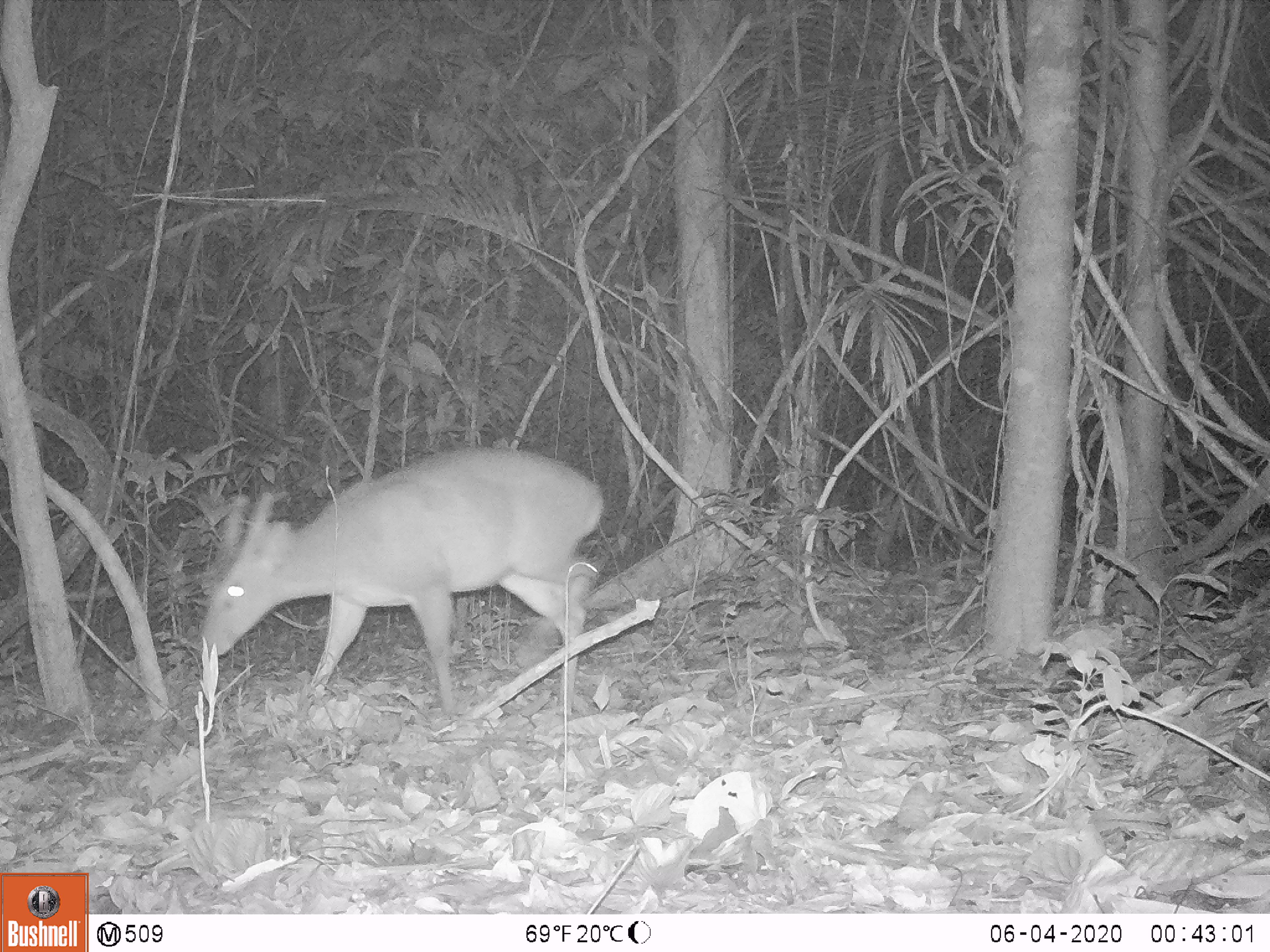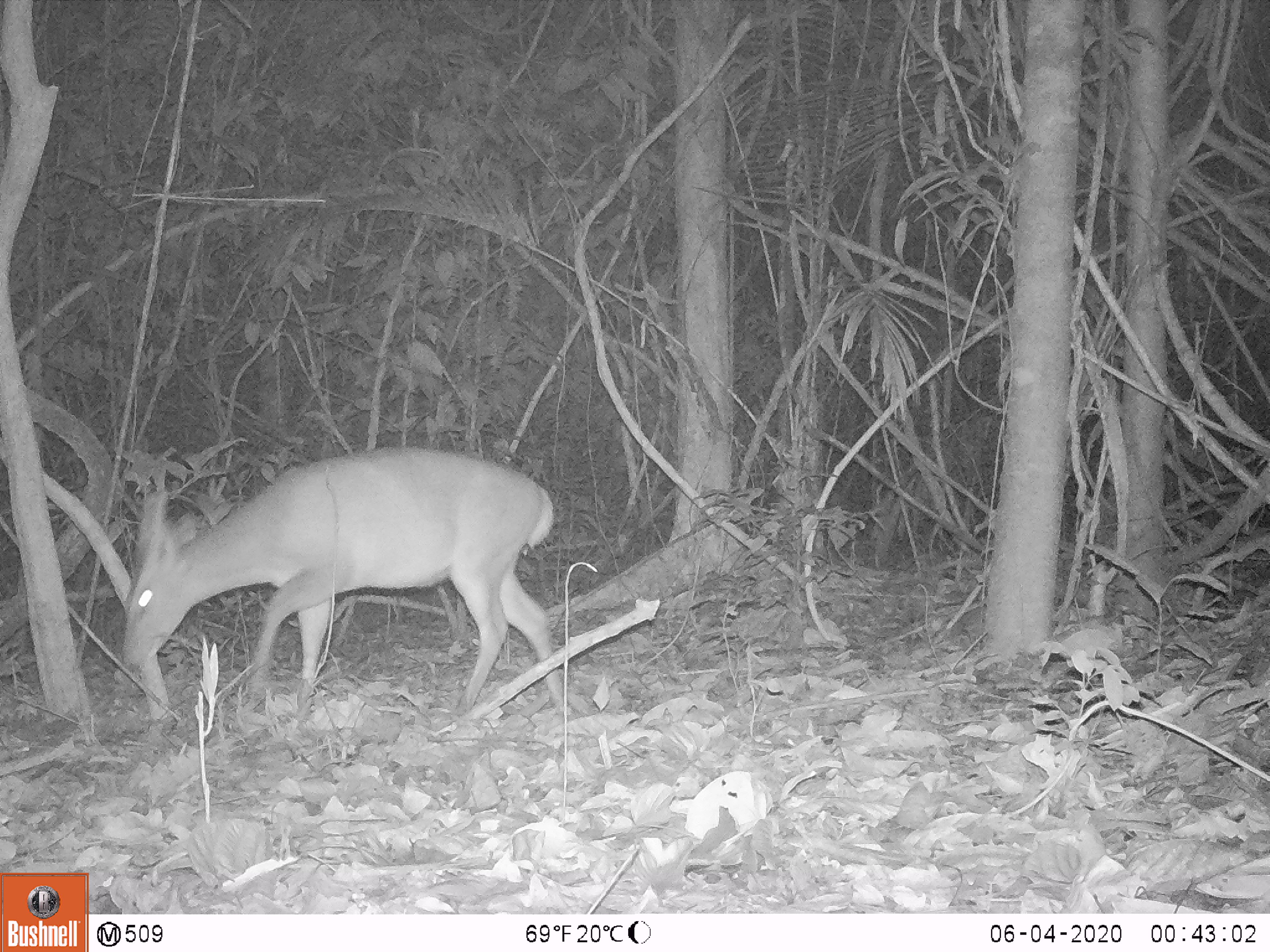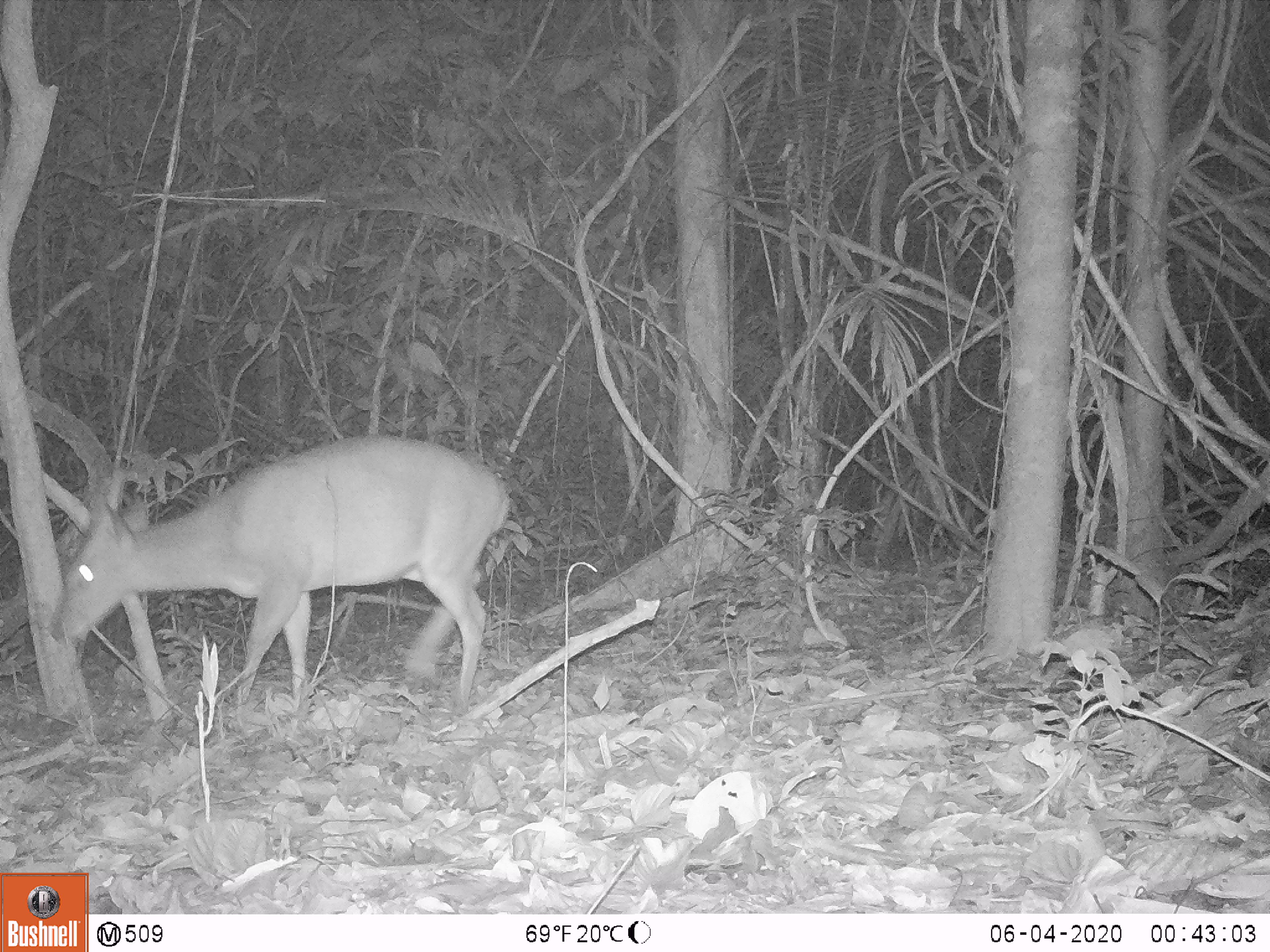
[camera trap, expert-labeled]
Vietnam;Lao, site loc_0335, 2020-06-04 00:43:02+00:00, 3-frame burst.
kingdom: Animalia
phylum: Chordata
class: Mammalia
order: Artiodactyla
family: Cervidae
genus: Muntiacus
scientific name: Muntiacus vuquangensis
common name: large-antlered muntjac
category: large antlered muntjac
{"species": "large antlered muntjac (large-antlered muntjac) (Muntiacus vuquangensis)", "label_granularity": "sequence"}